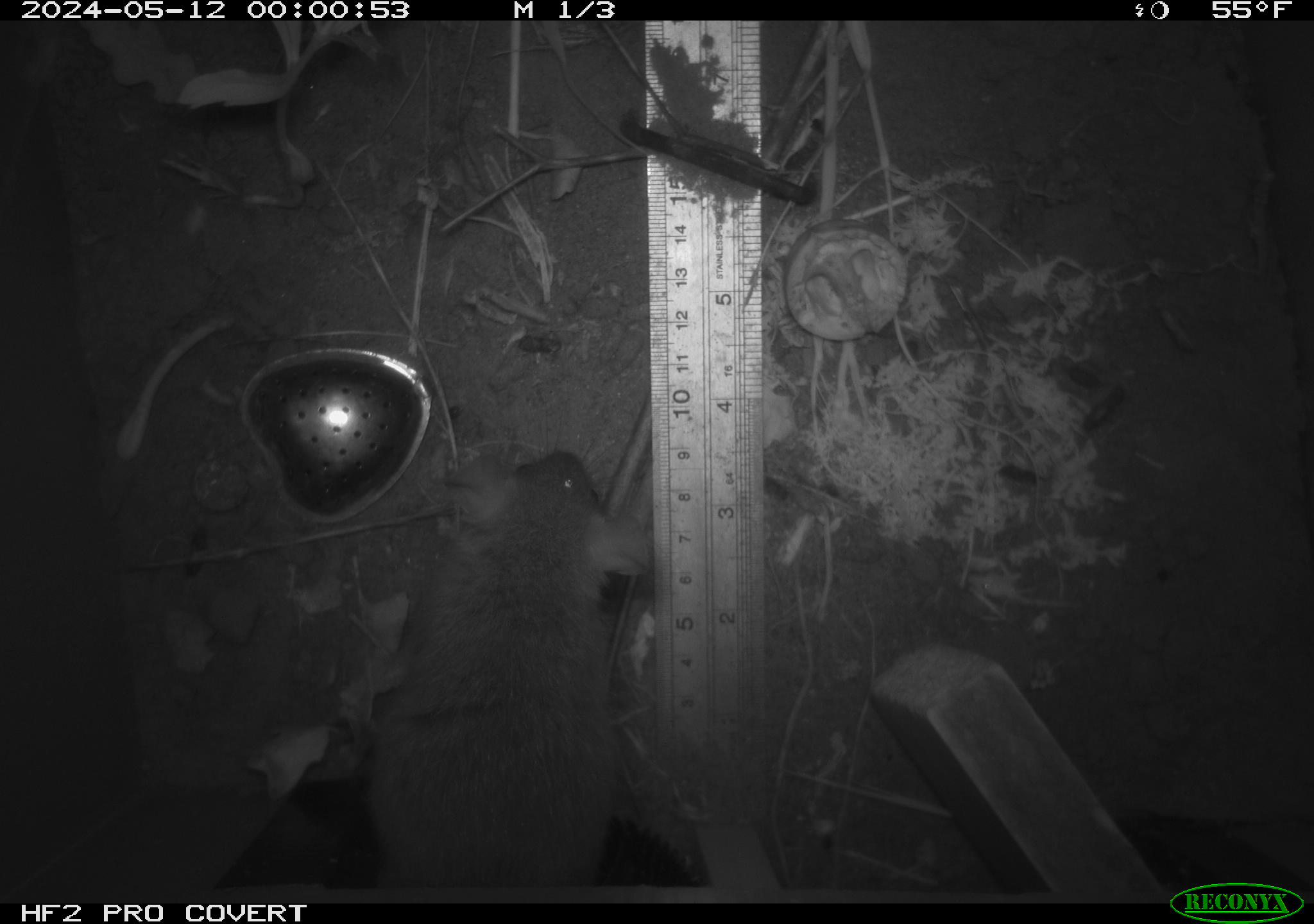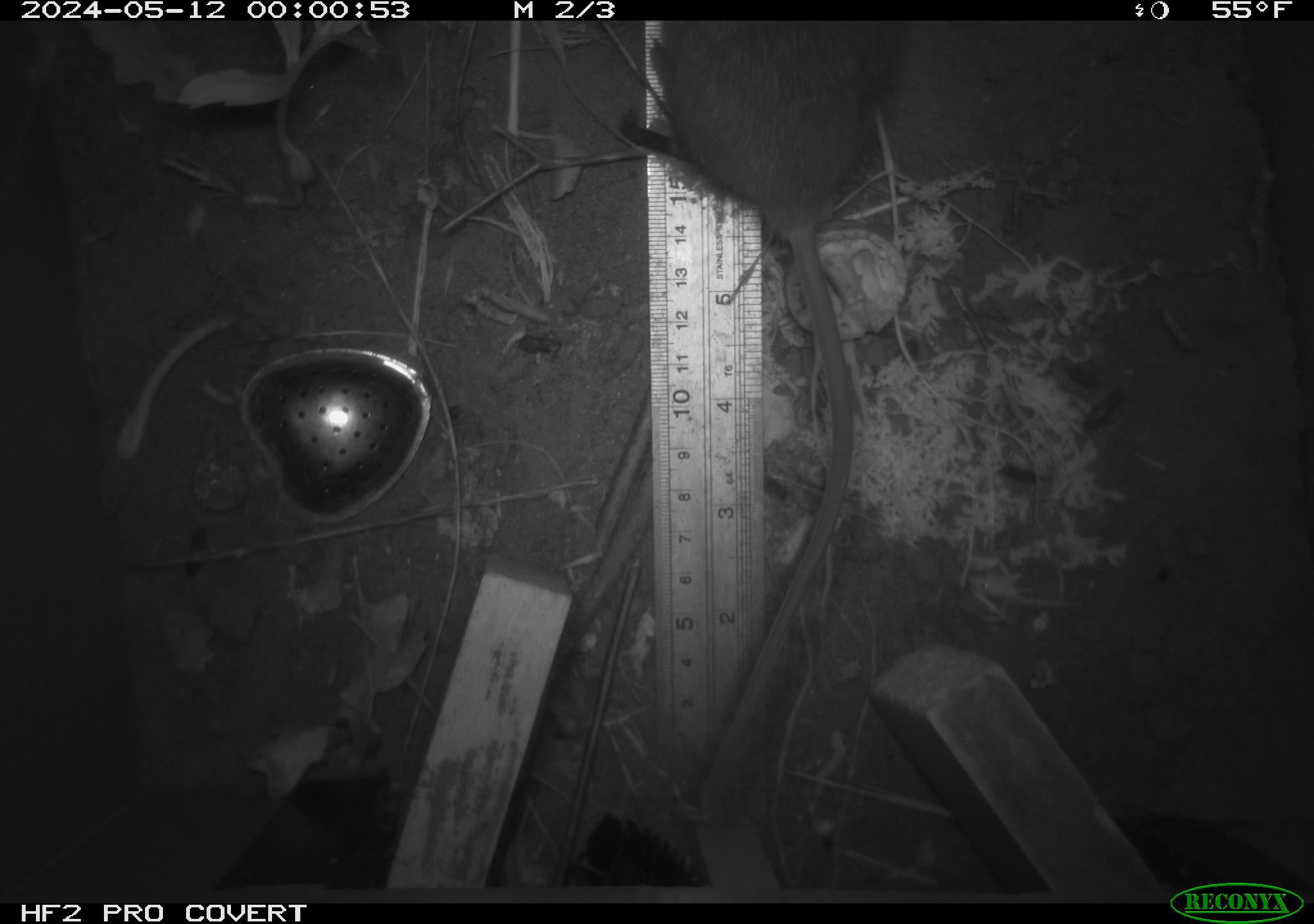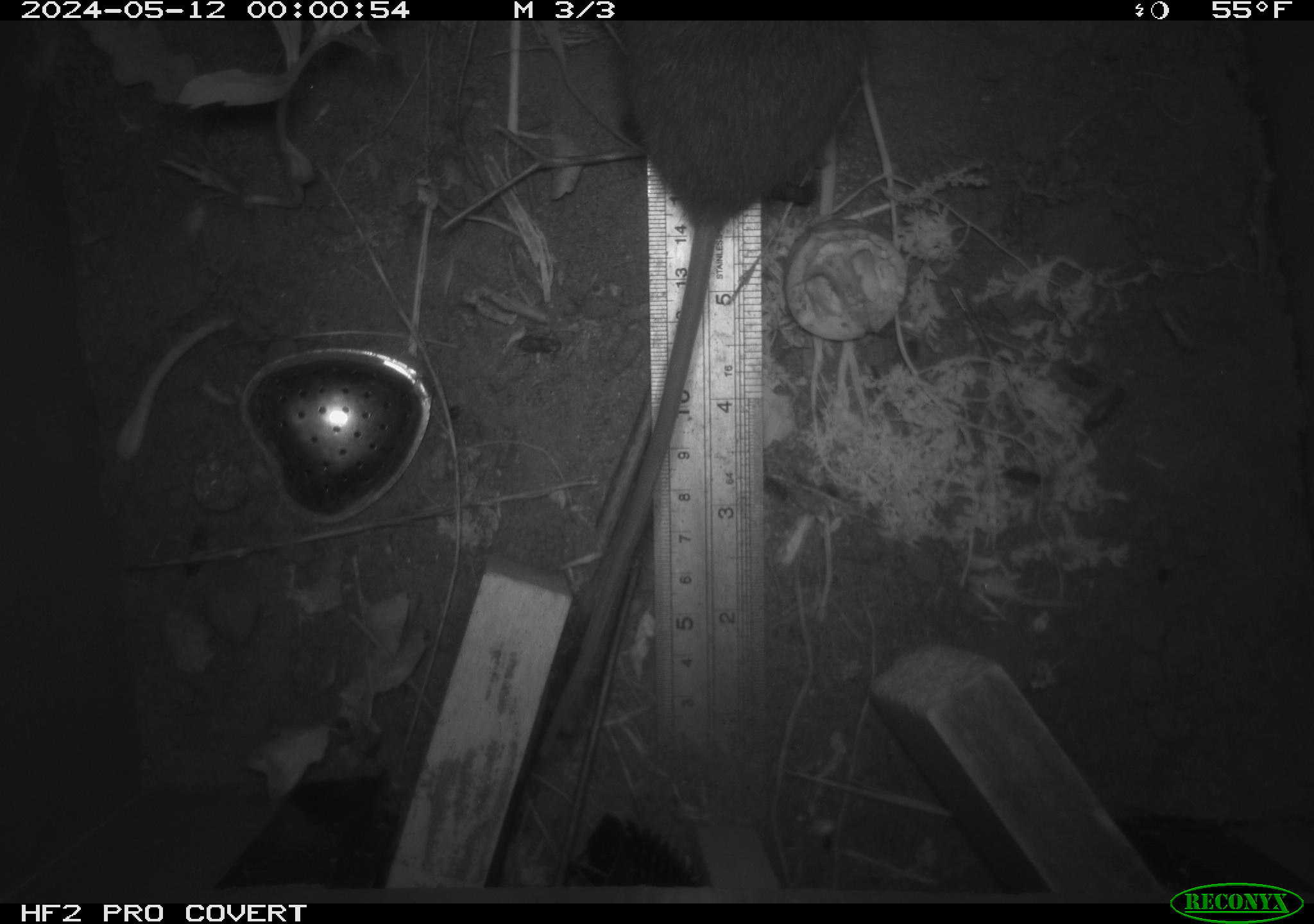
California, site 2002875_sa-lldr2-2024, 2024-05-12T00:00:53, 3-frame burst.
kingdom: Animalia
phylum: Chordata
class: Mammalia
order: Rodentia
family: Muridae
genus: Rattus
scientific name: Rattus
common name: rat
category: rattus species